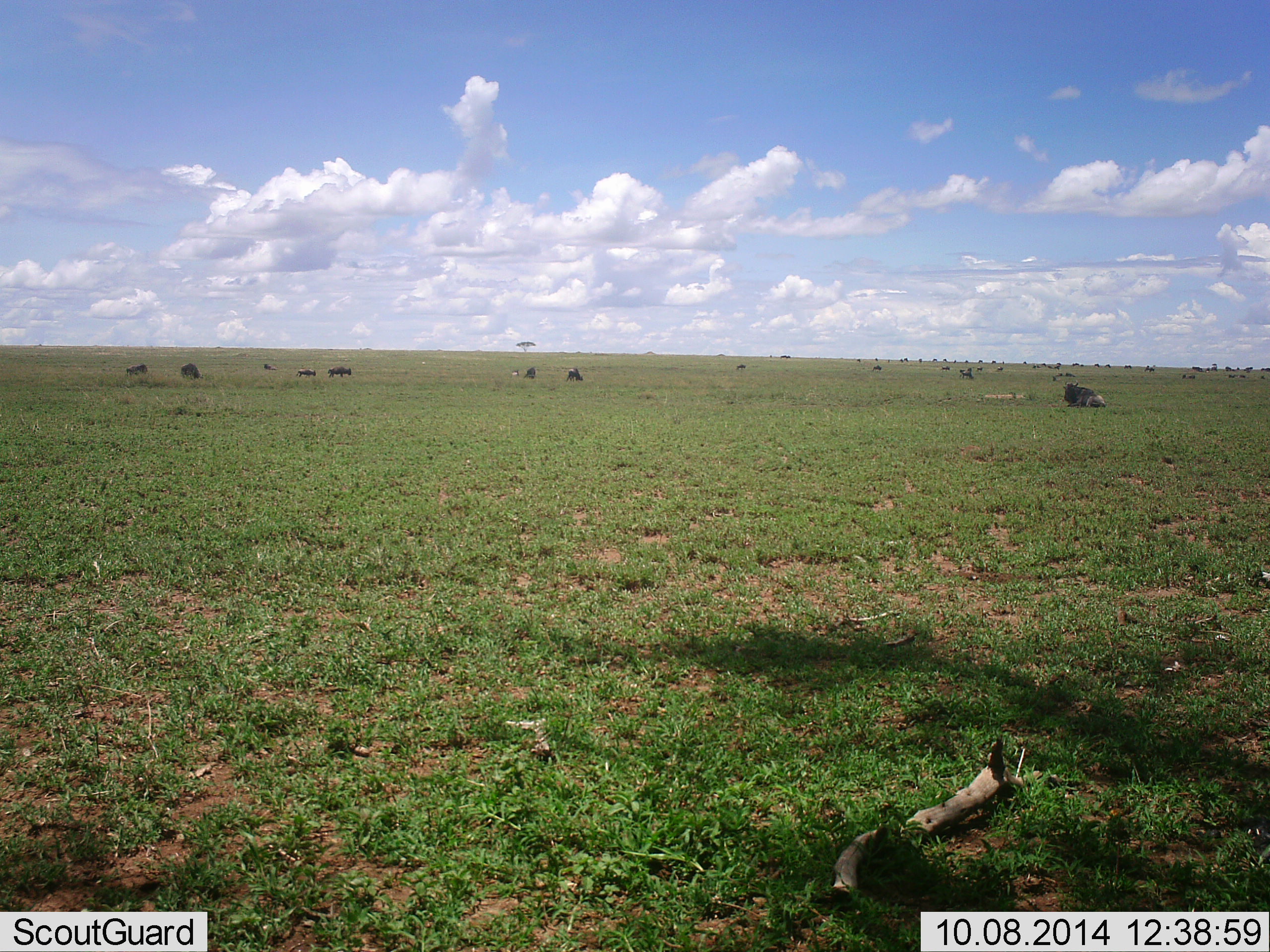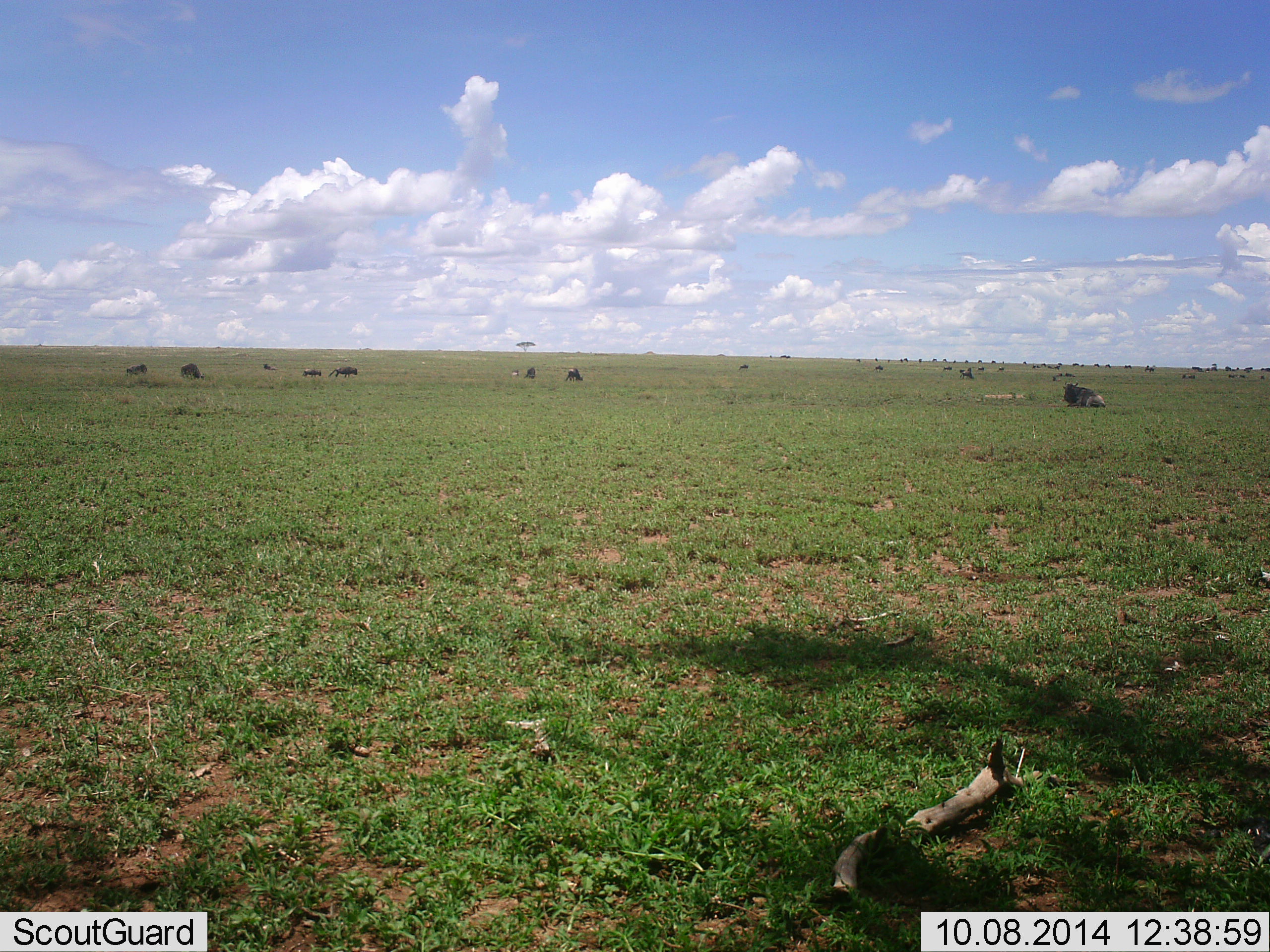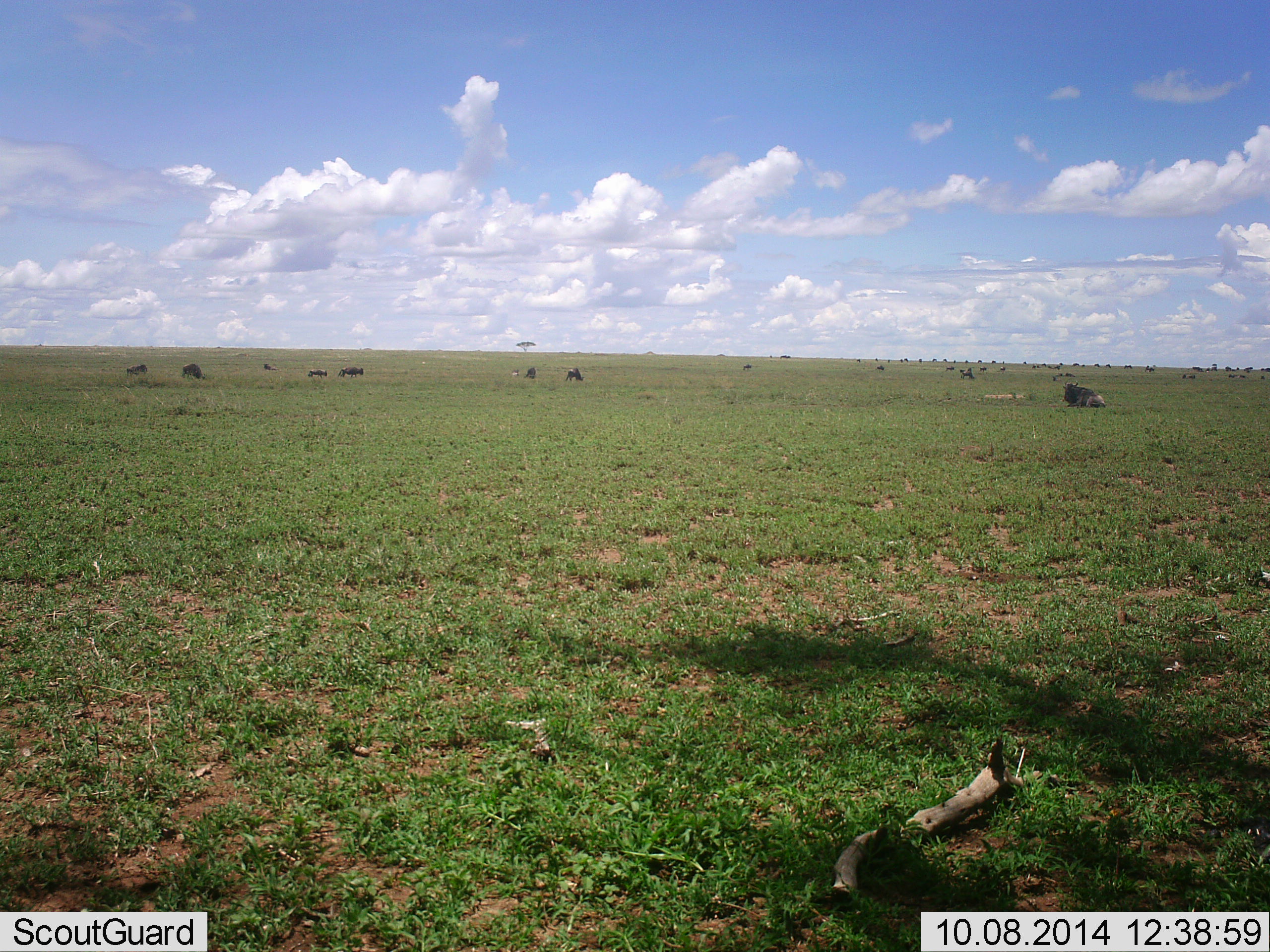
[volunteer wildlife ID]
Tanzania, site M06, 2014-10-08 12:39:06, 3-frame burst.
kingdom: Animalia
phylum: Chordata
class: Mammalia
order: Artiodactyla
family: Bovidae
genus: Connochaetes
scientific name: Connochaetes taurinus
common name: blue wildebeest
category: wildebeest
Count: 11-50.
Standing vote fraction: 40%.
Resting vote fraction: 90%.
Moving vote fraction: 40%.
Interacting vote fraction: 20%.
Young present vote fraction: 0%.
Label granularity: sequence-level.